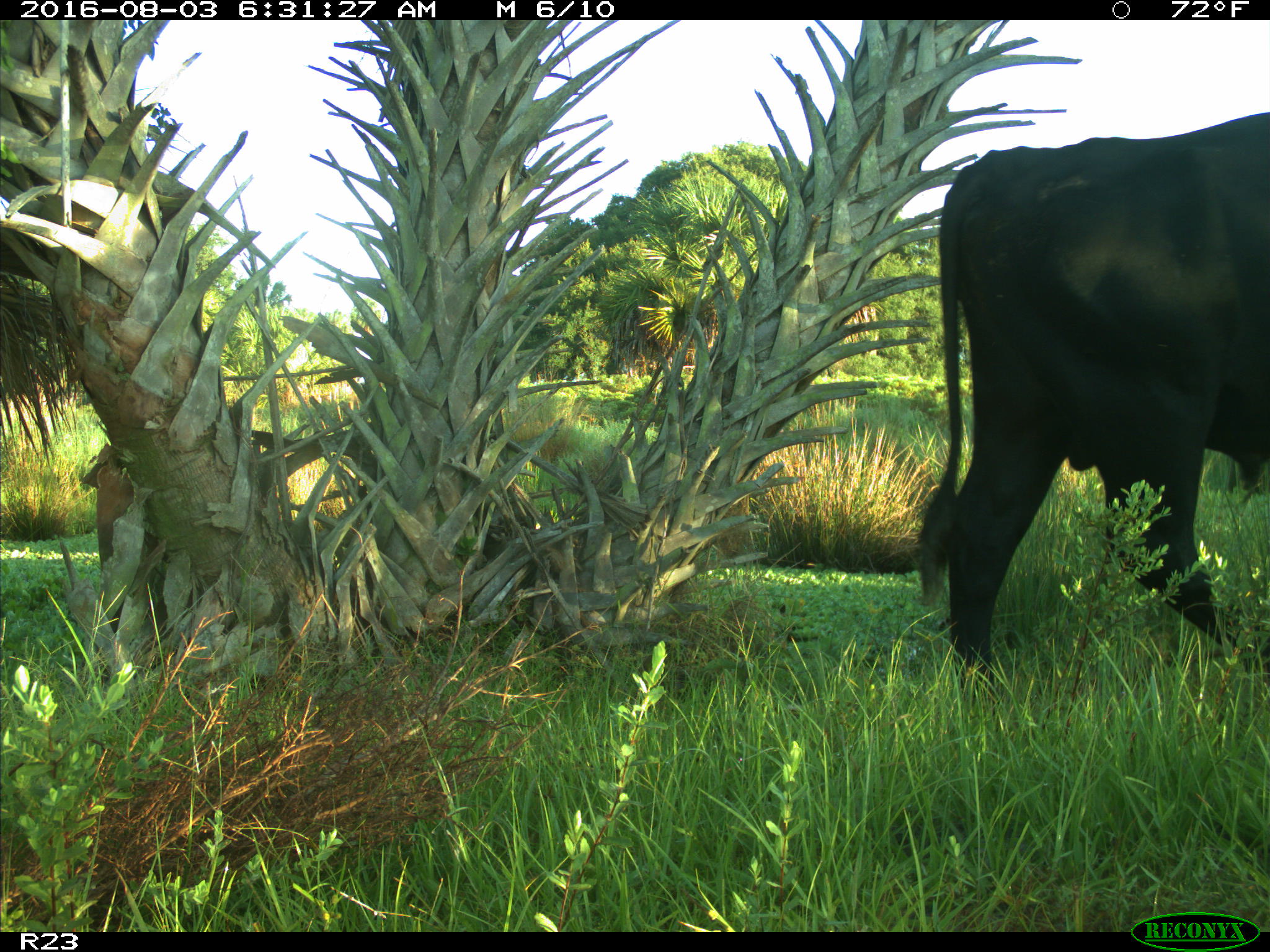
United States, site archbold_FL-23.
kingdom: Animalia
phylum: Chordata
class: Mammalia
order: Artiodactyla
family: Bovidae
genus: Bos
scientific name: Bos taurus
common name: domestic cow